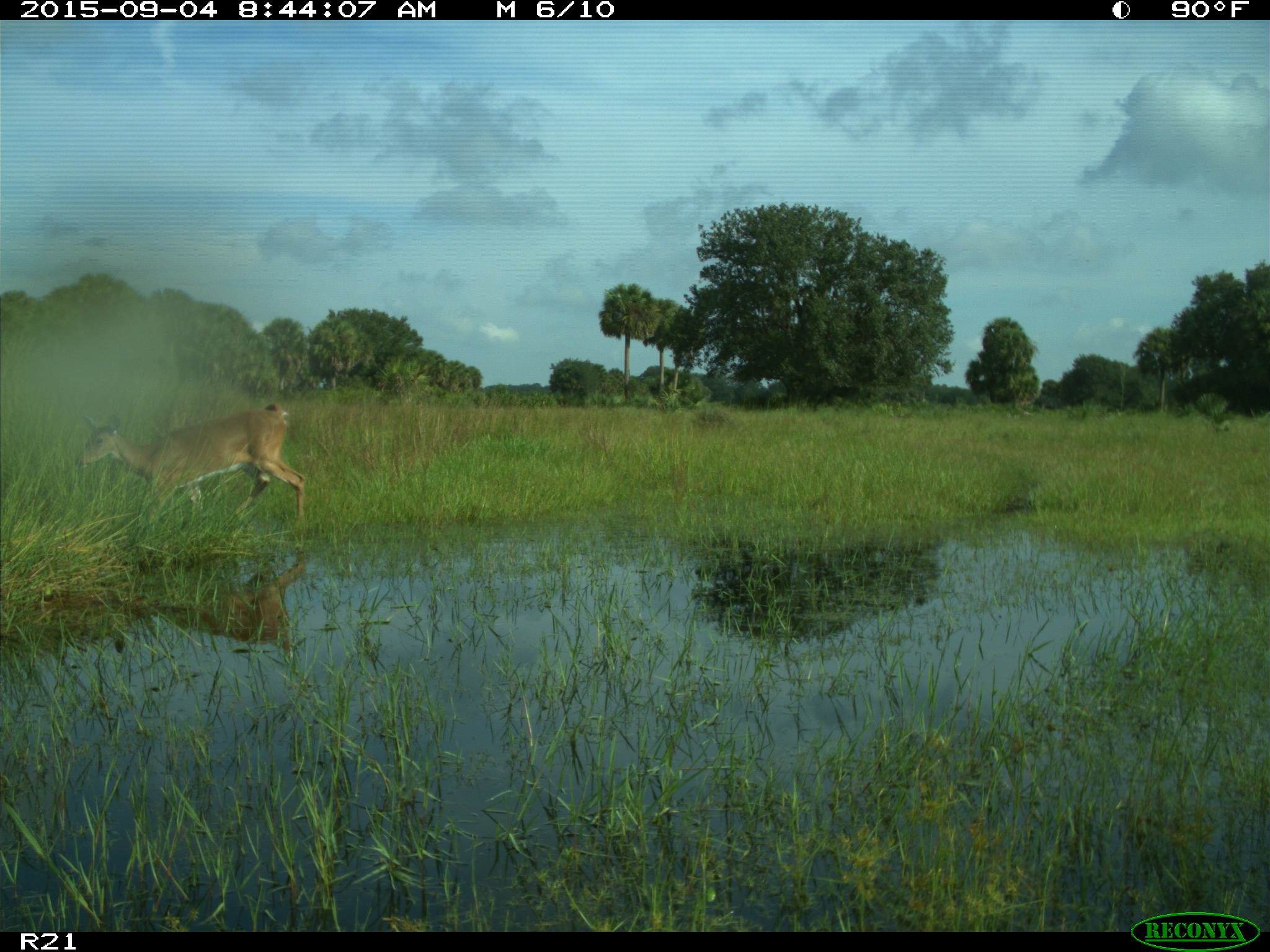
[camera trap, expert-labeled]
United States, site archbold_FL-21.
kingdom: Animalia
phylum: Chordata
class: Mammalia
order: Artiodactyla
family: Cervidae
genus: Odocoileus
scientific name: Odocoileus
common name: deer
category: unidentified deer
Unidentified deer (deer) (Odocoileus).